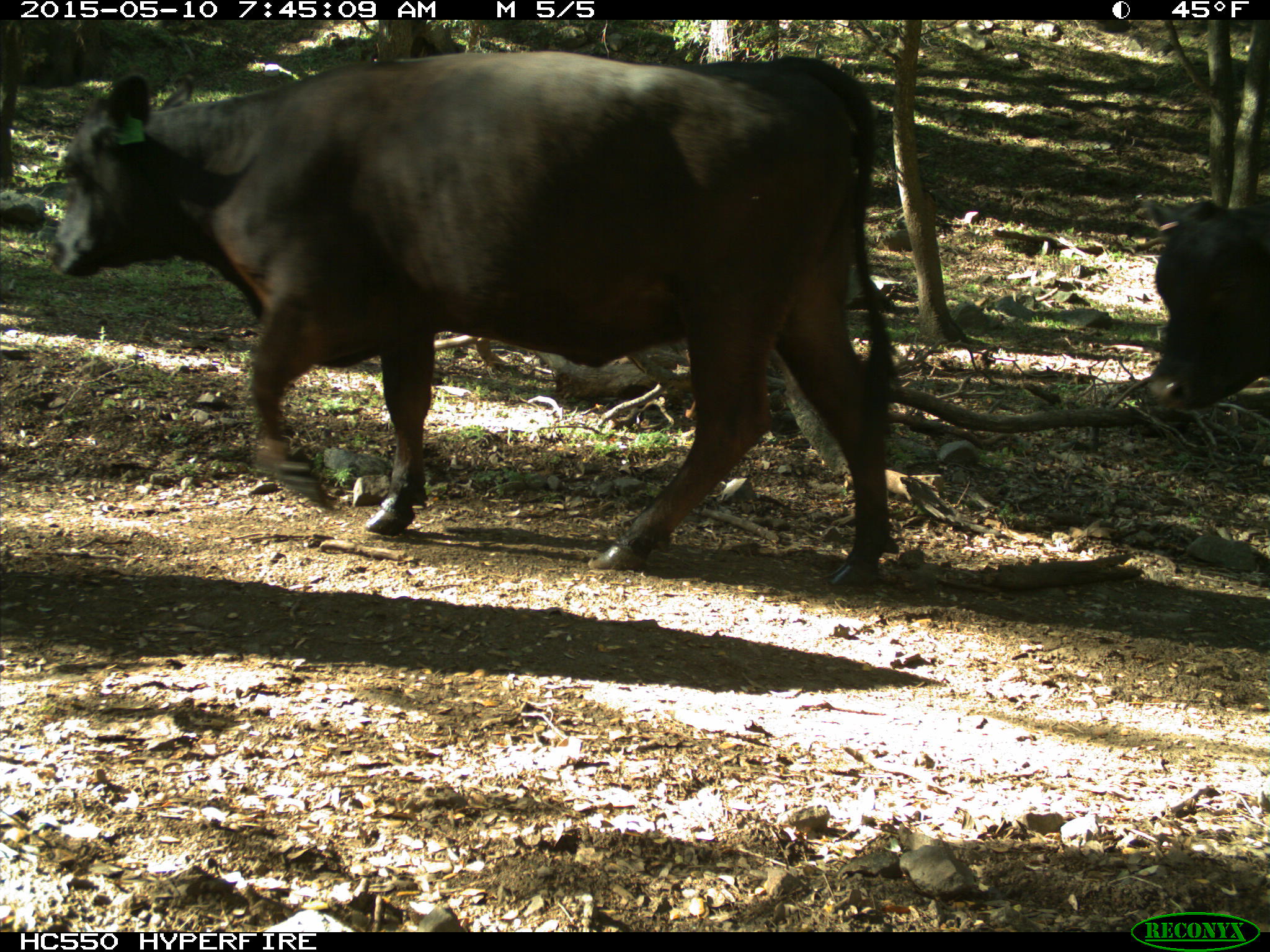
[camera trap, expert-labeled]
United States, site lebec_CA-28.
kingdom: Animalia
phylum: Chordata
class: Mammalia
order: Artiodactyla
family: Bovidae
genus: Bos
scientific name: Bos taurus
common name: domestic cow